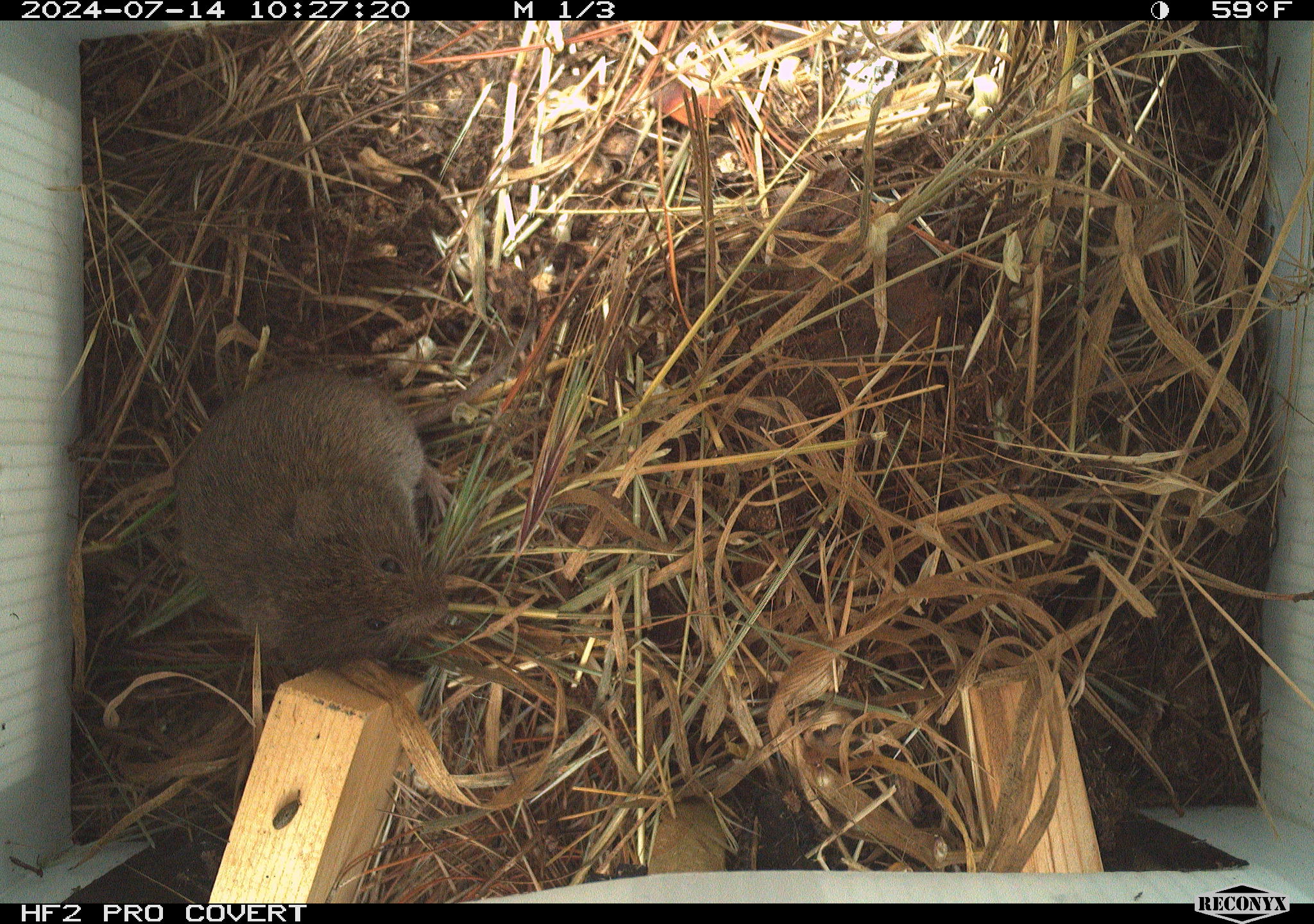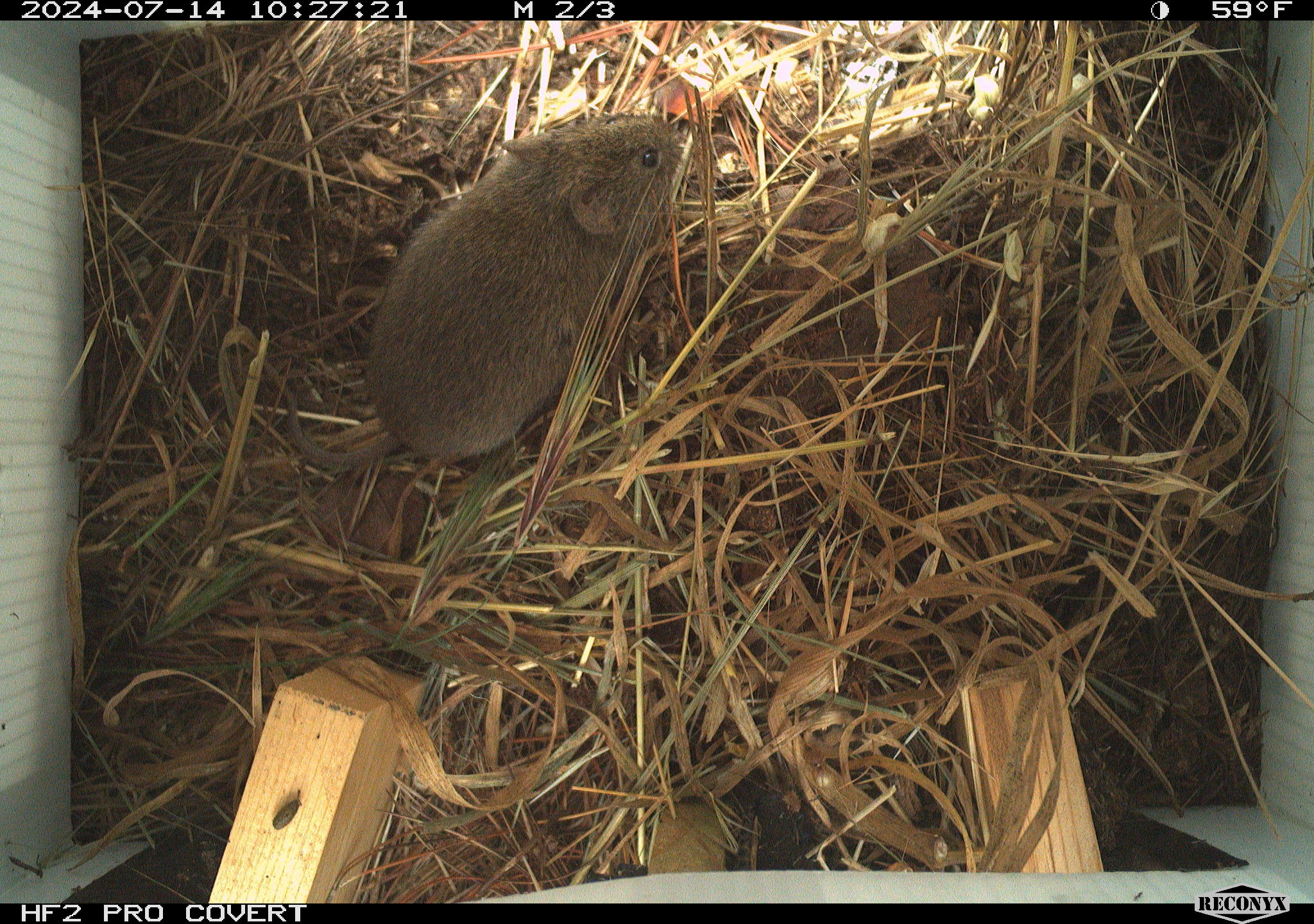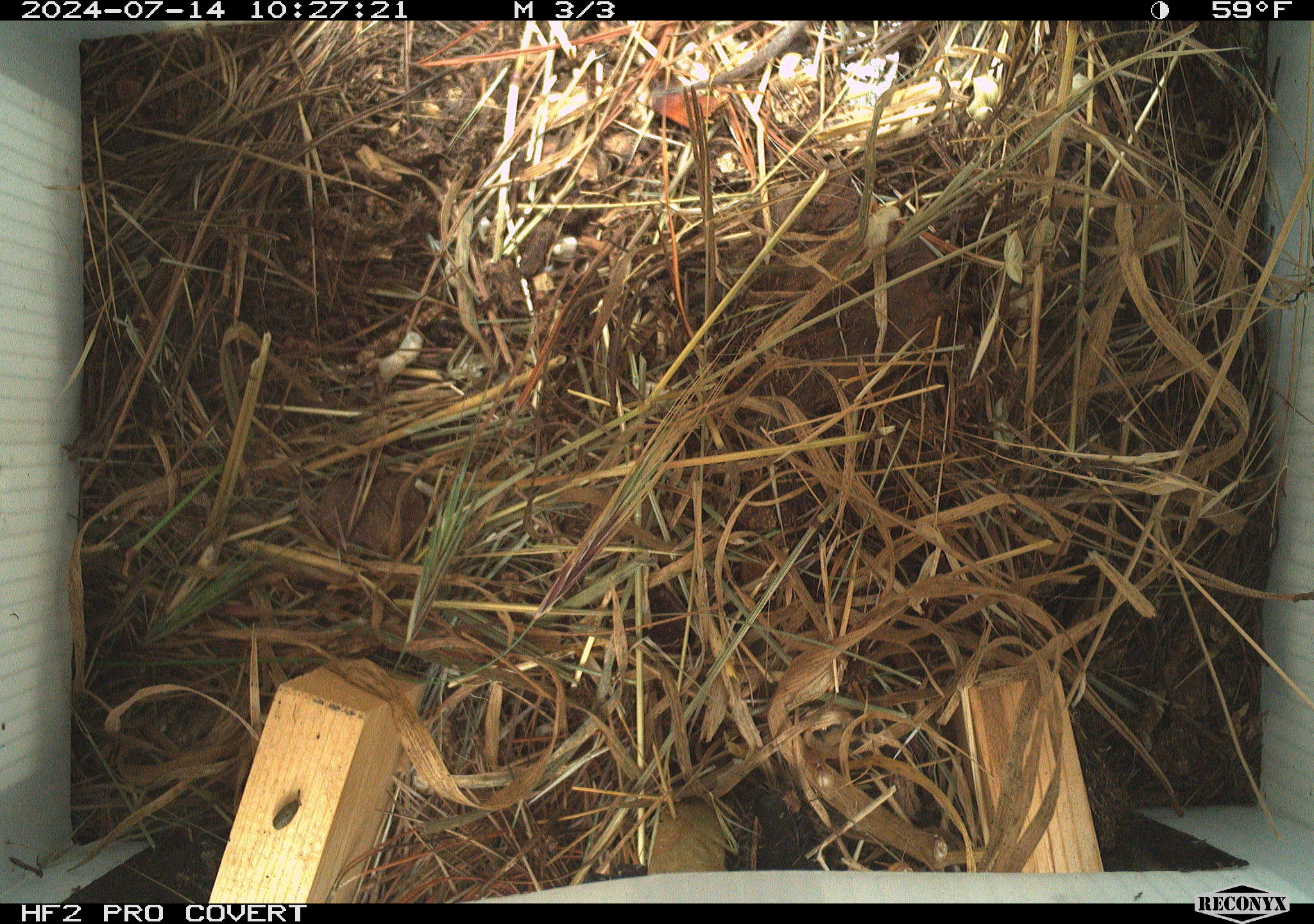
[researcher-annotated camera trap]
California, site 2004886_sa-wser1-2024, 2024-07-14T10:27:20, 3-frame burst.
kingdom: Animalia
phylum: Chordata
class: Mammalia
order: Rodentia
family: Cricetidae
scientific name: Arvicolinae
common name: voles, lemmings, and muskrats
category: arvicolinae subfamily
Arvicolinae subfamily (voles, lemmings, and muskrats) (Arvicolinae).